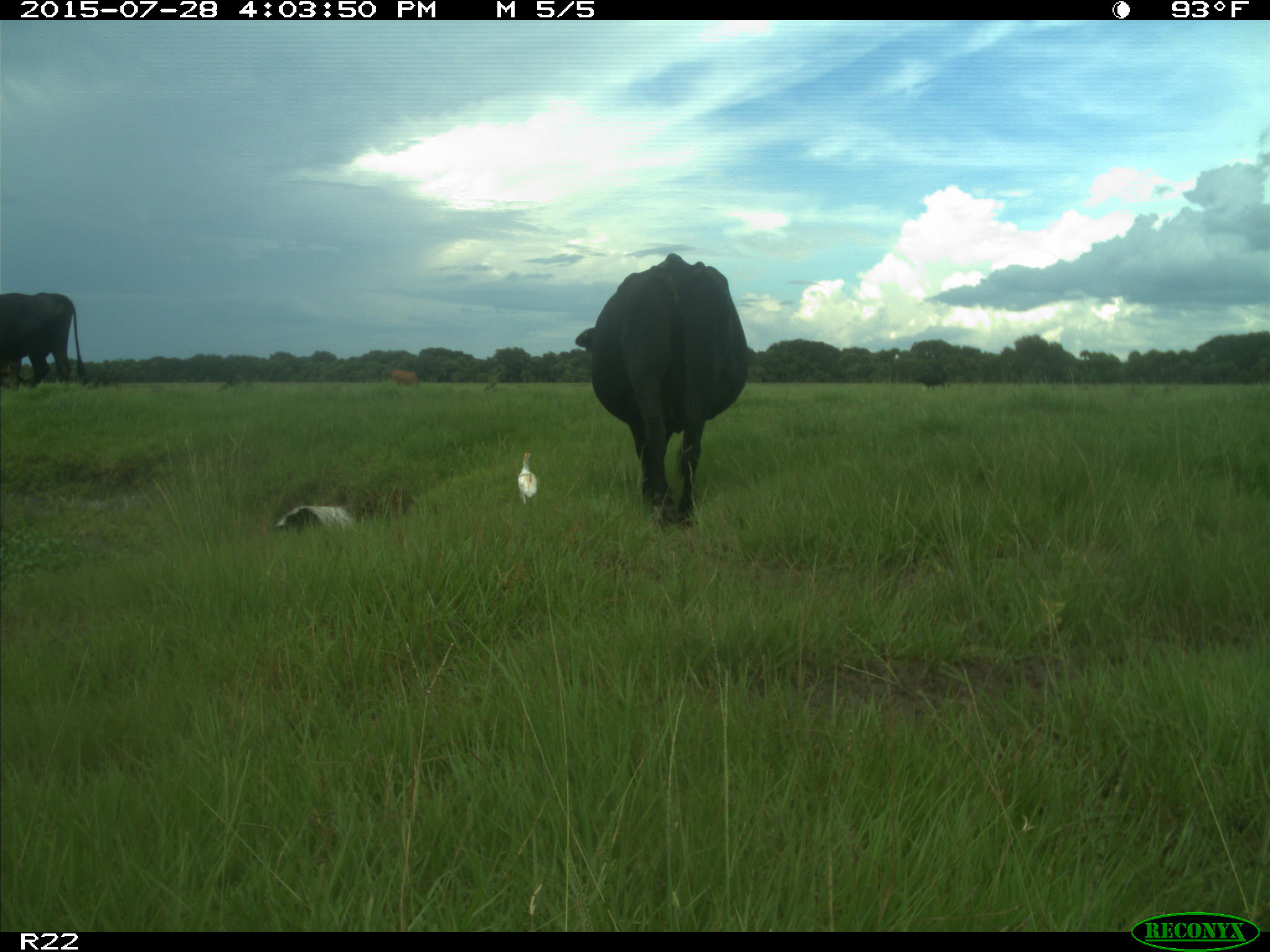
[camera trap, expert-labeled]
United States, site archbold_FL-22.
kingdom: Animalia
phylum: Chordata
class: Mammalia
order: Artiodactyla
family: Bovidae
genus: Bos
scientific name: Bos taurus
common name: domestic cow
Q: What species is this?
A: Bos taurus (domestic cow).